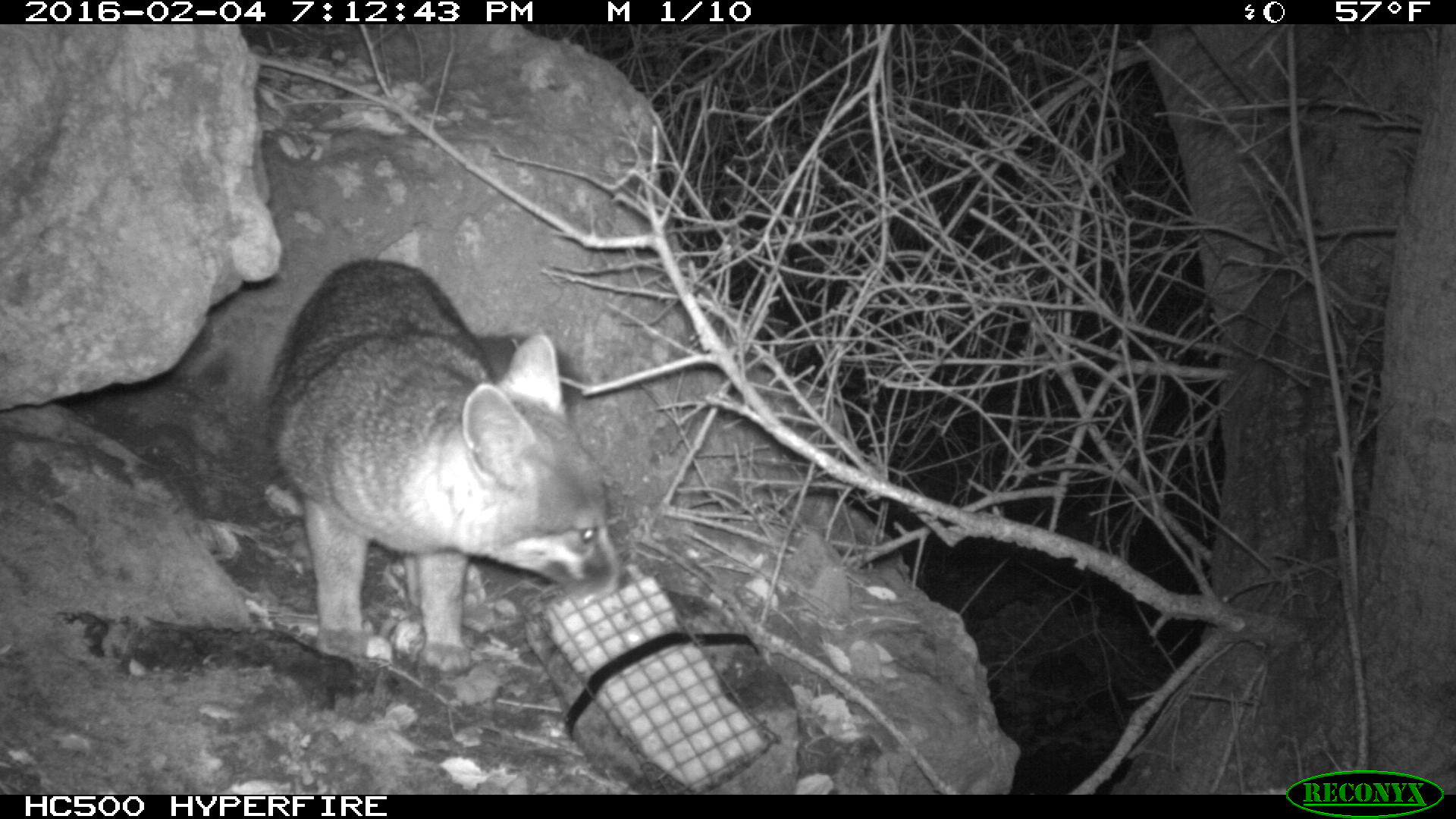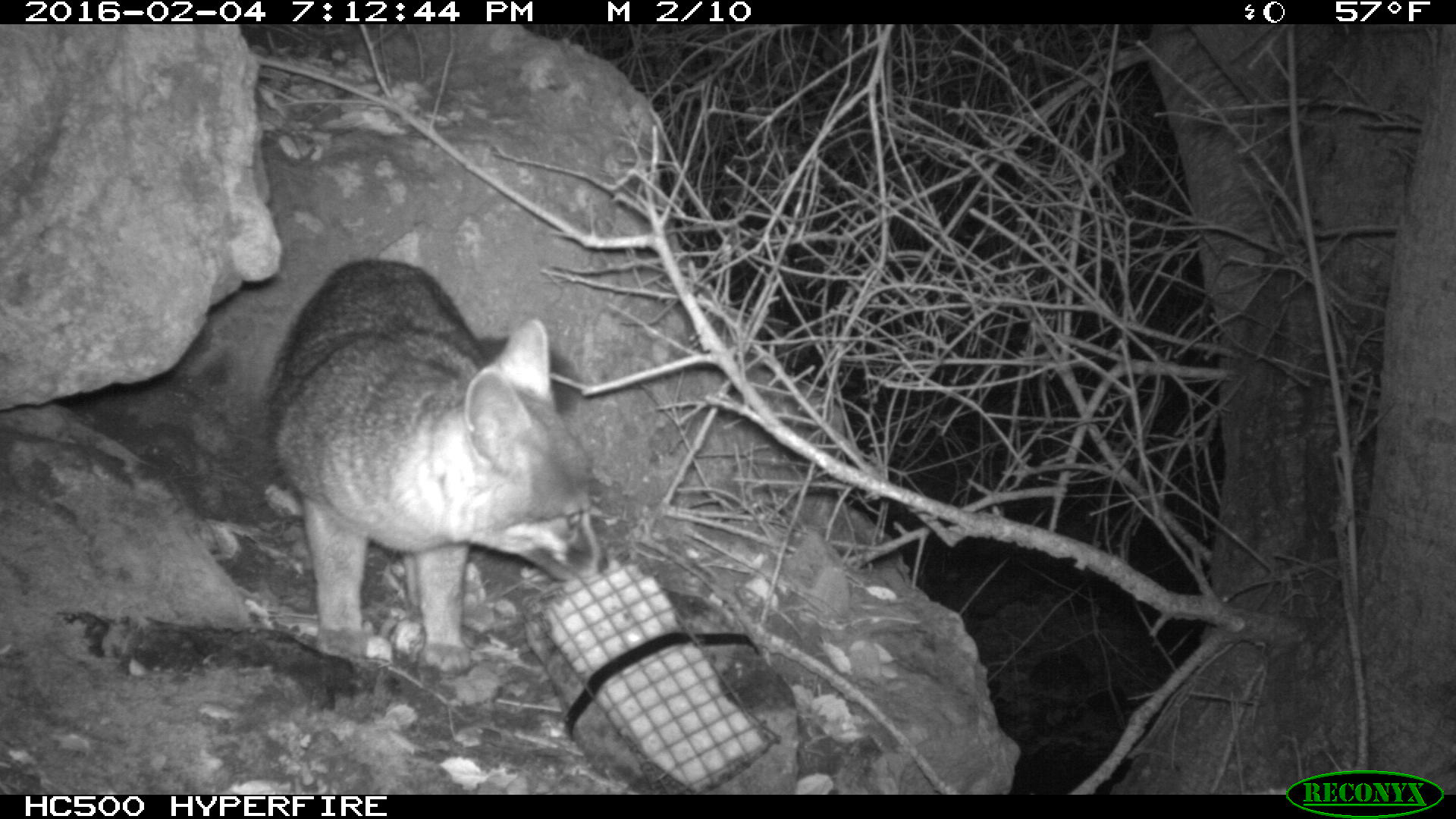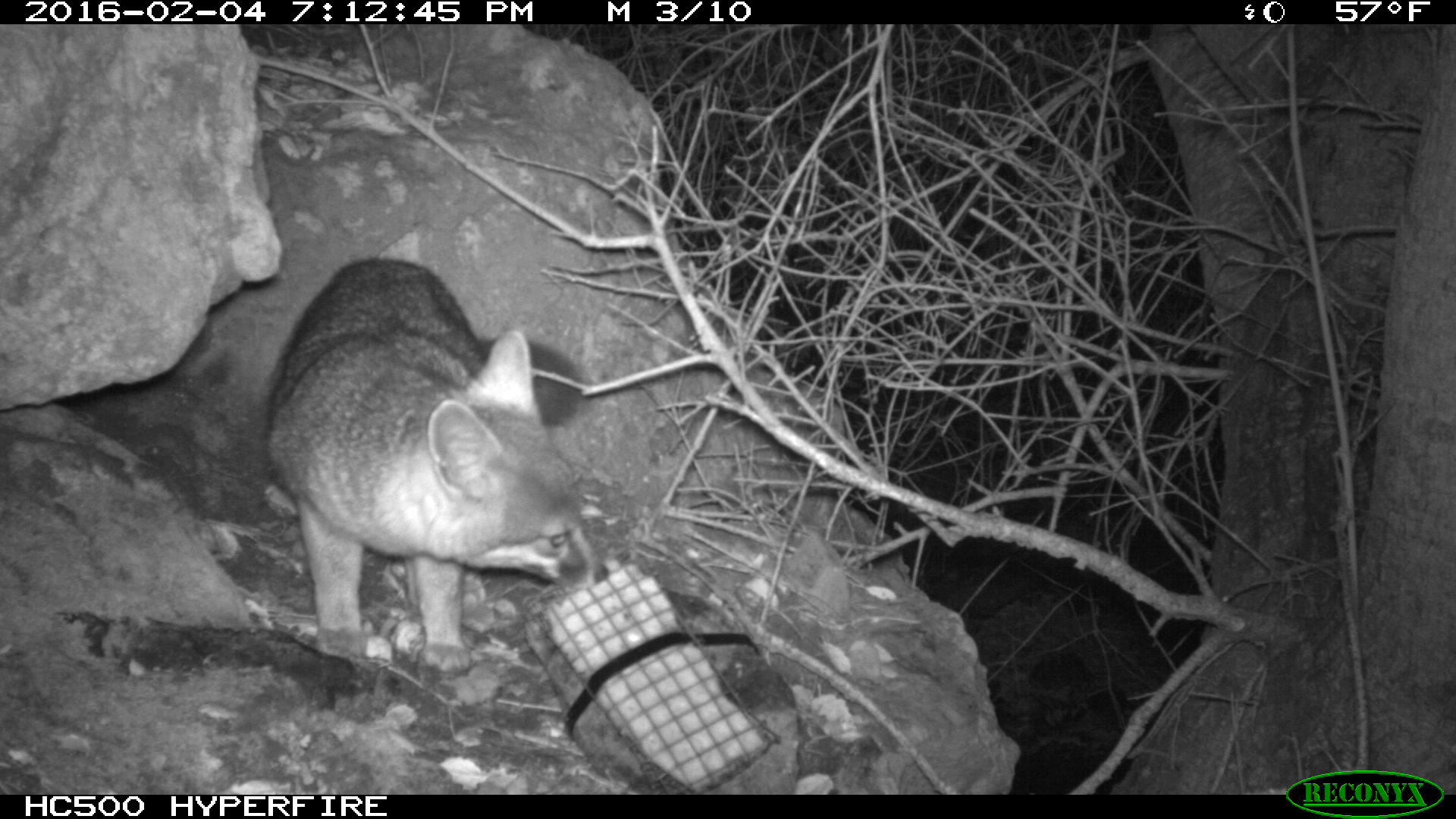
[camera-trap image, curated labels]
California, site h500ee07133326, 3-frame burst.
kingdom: Animalia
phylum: Chordata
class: Mammalia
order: Carnivora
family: Canidae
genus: Urocyon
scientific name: Urocyon littoralis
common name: island fox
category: fox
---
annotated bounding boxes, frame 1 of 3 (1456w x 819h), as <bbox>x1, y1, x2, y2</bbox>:
fox: <bbox>264, 255, 631, 676</bbox>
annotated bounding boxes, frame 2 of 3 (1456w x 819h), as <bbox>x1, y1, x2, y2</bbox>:
fox: <bbox>264, 255, 610, 671</bbox>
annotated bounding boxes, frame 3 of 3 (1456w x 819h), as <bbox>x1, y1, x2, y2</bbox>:
fox: <bbox>264, 255, 610, 671</bbox>